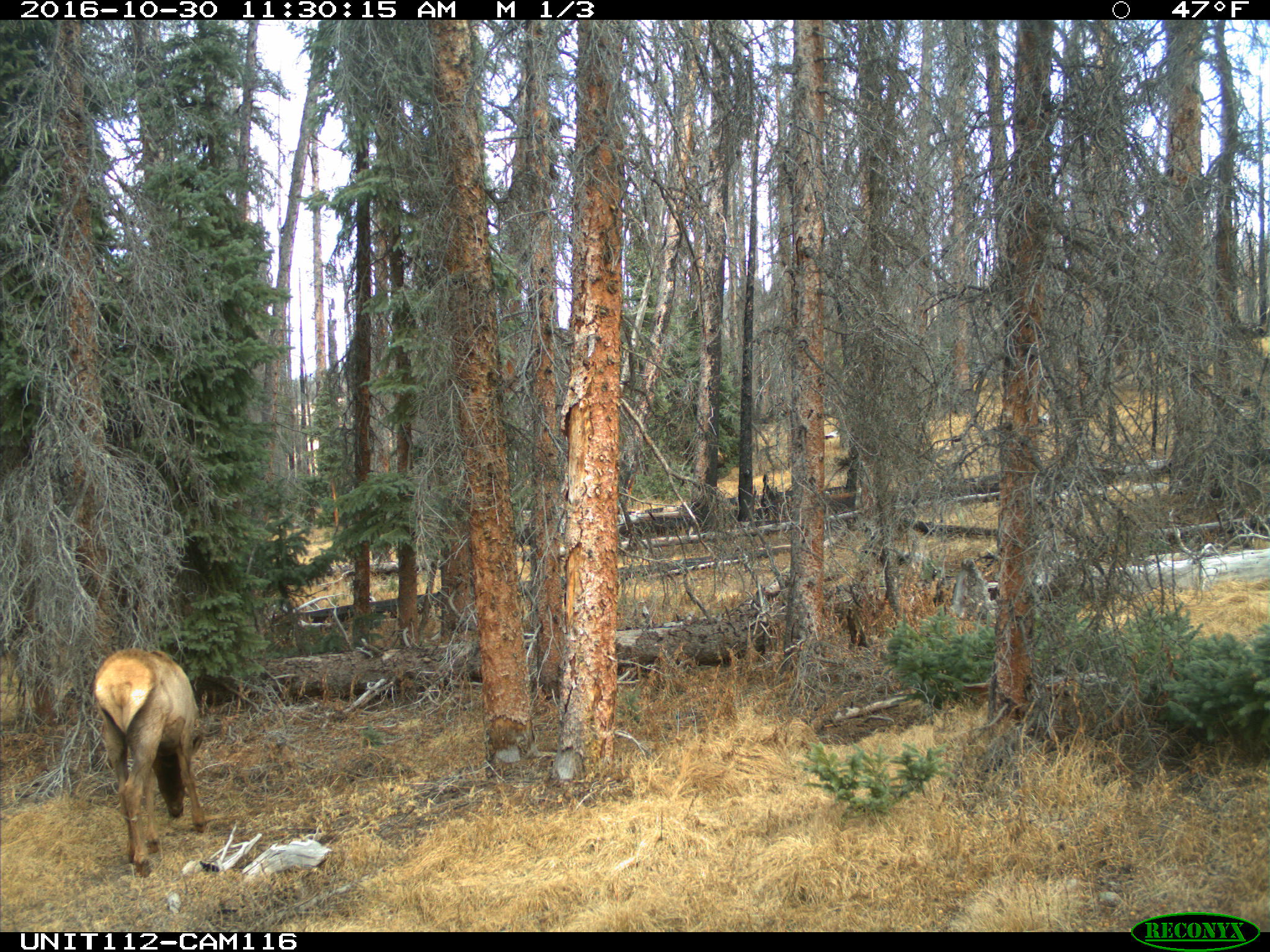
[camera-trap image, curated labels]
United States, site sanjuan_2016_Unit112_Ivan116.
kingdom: Animalia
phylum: Chordata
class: Mammalia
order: Artiodactyla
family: Cervidae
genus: Cervus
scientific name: Cervus elaphus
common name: red deer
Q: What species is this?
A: Cervus elaphus (red deer).